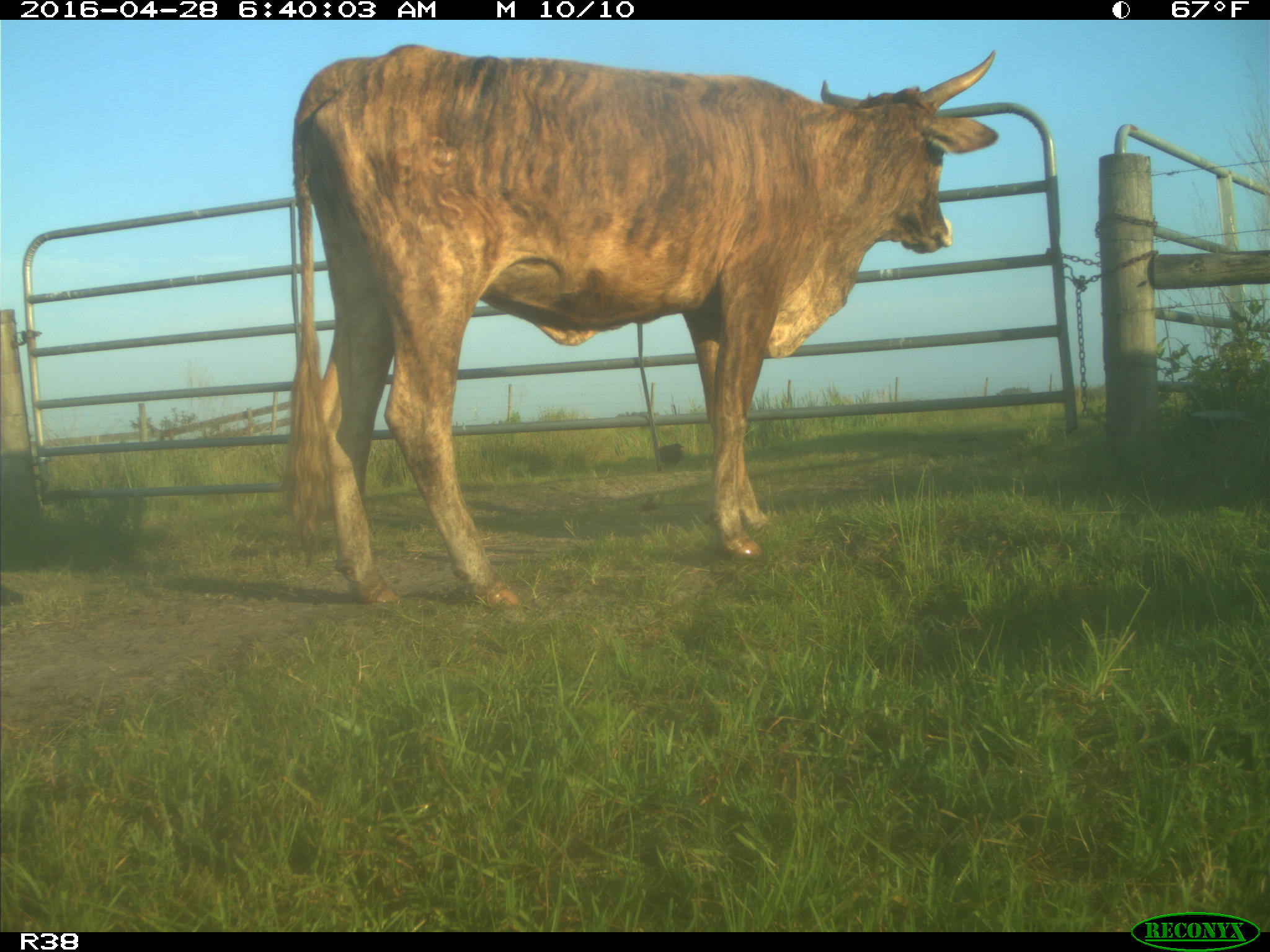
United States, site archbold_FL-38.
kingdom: Animalia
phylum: Chordata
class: Mammalia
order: Artiodactyla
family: Bovidae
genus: Bos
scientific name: Bos taurus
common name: domestic cow